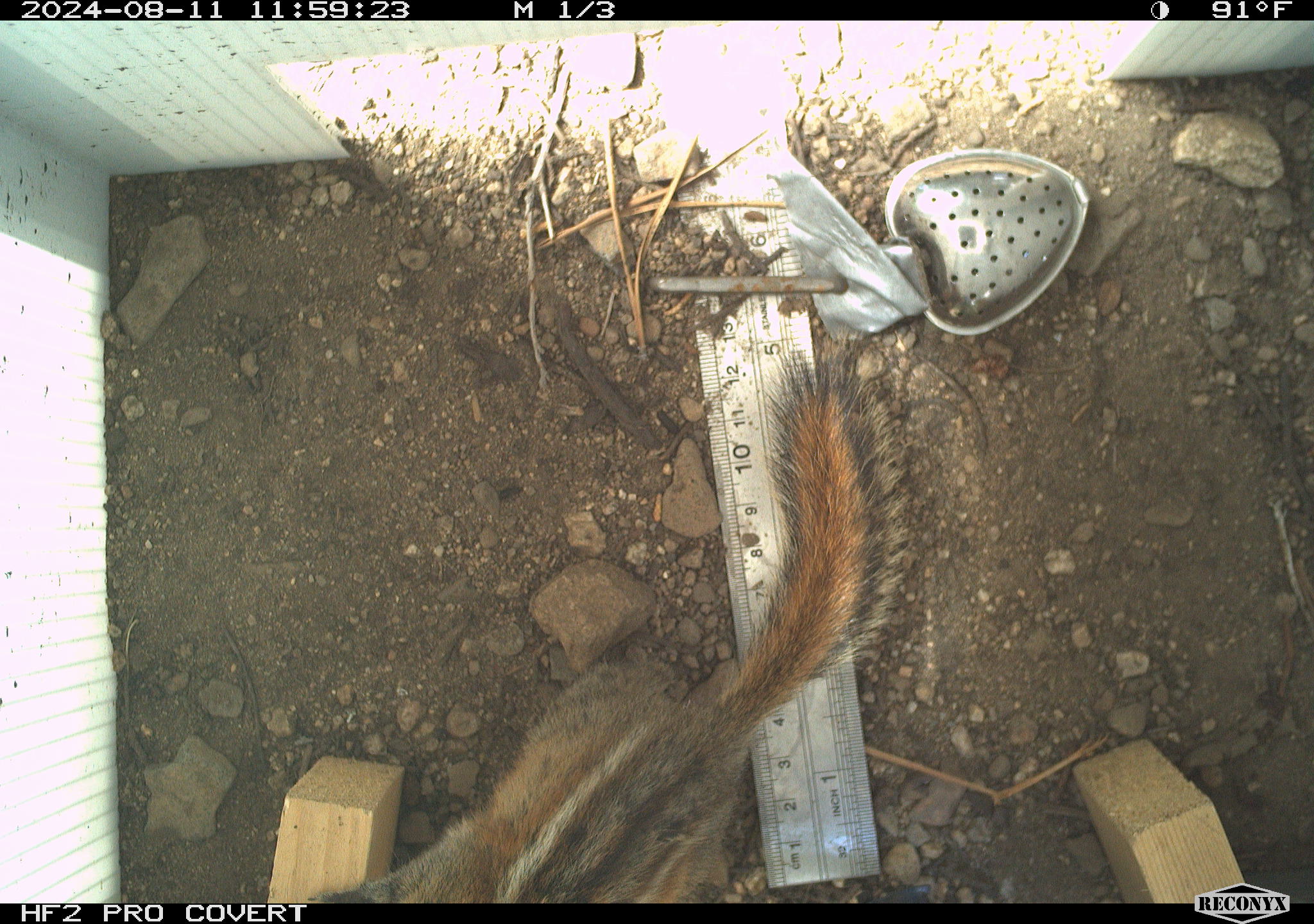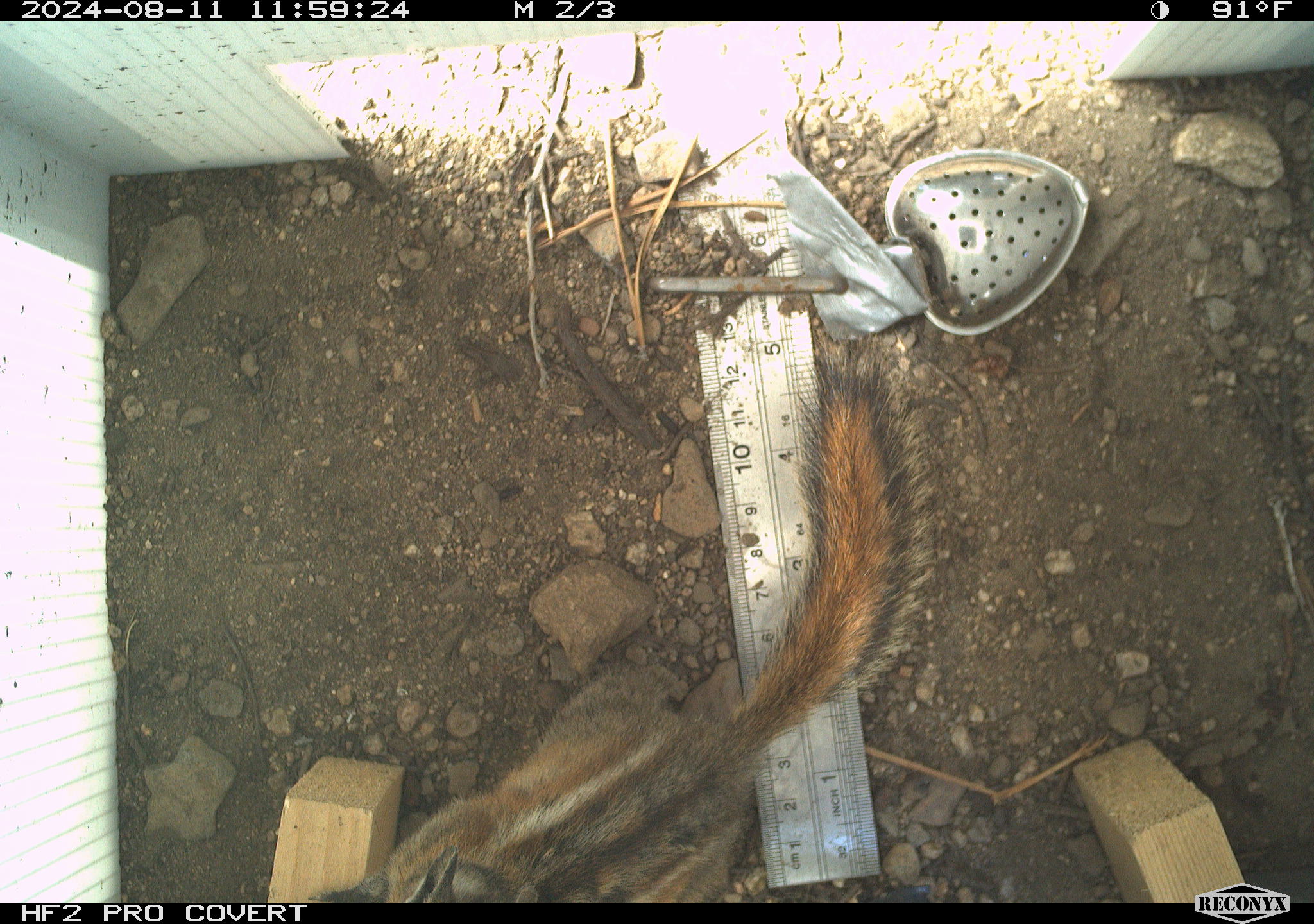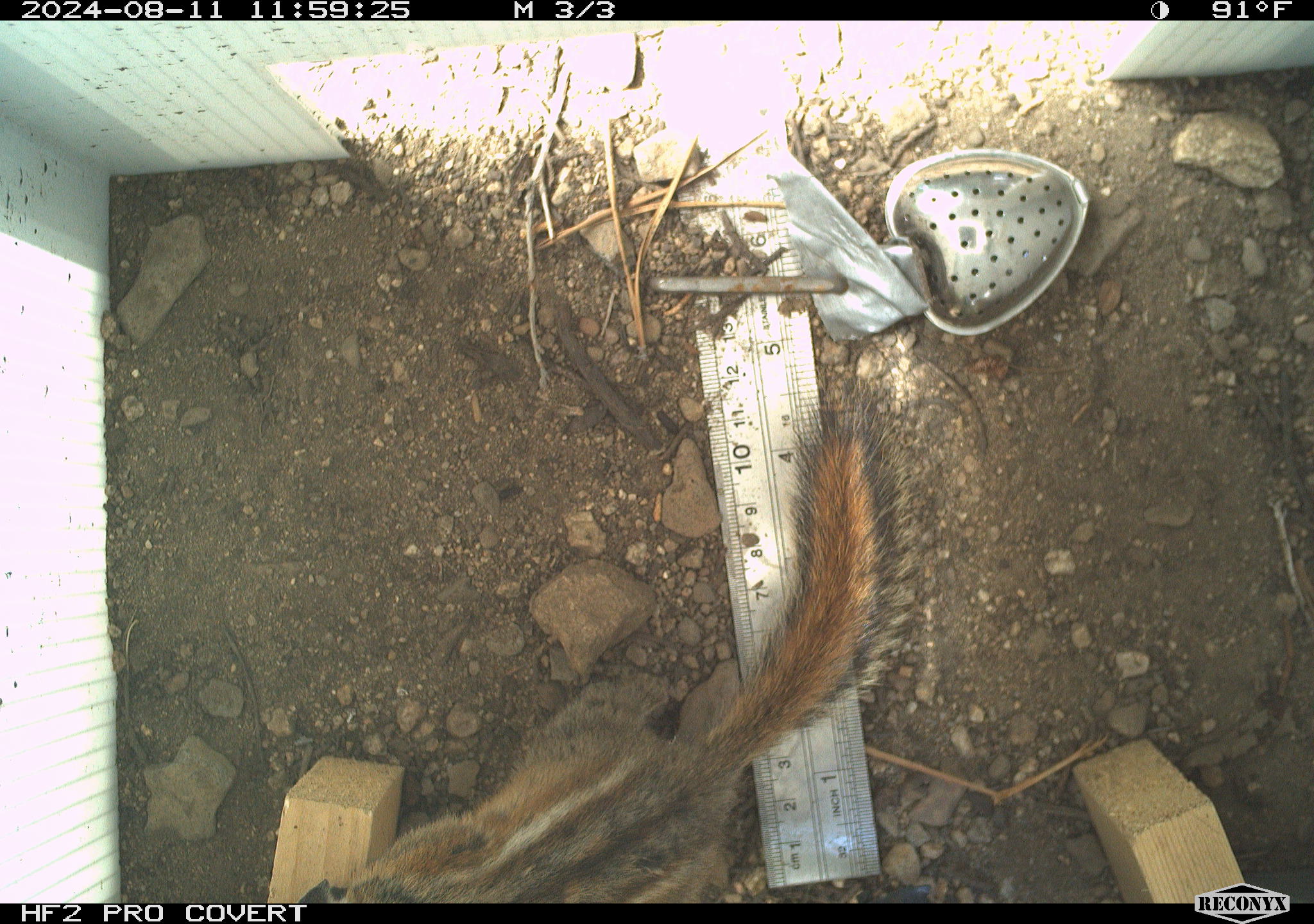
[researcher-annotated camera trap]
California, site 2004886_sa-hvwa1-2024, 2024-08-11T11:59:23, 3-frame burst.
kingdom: Animalia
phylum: Chordata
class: Mammalia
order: Rodentia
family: Sciuridae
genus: Neotamias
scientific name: Neotamias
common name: western chipmunks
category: neotamias species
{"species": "neotamias species (western chipmunks) (Neotamias)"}